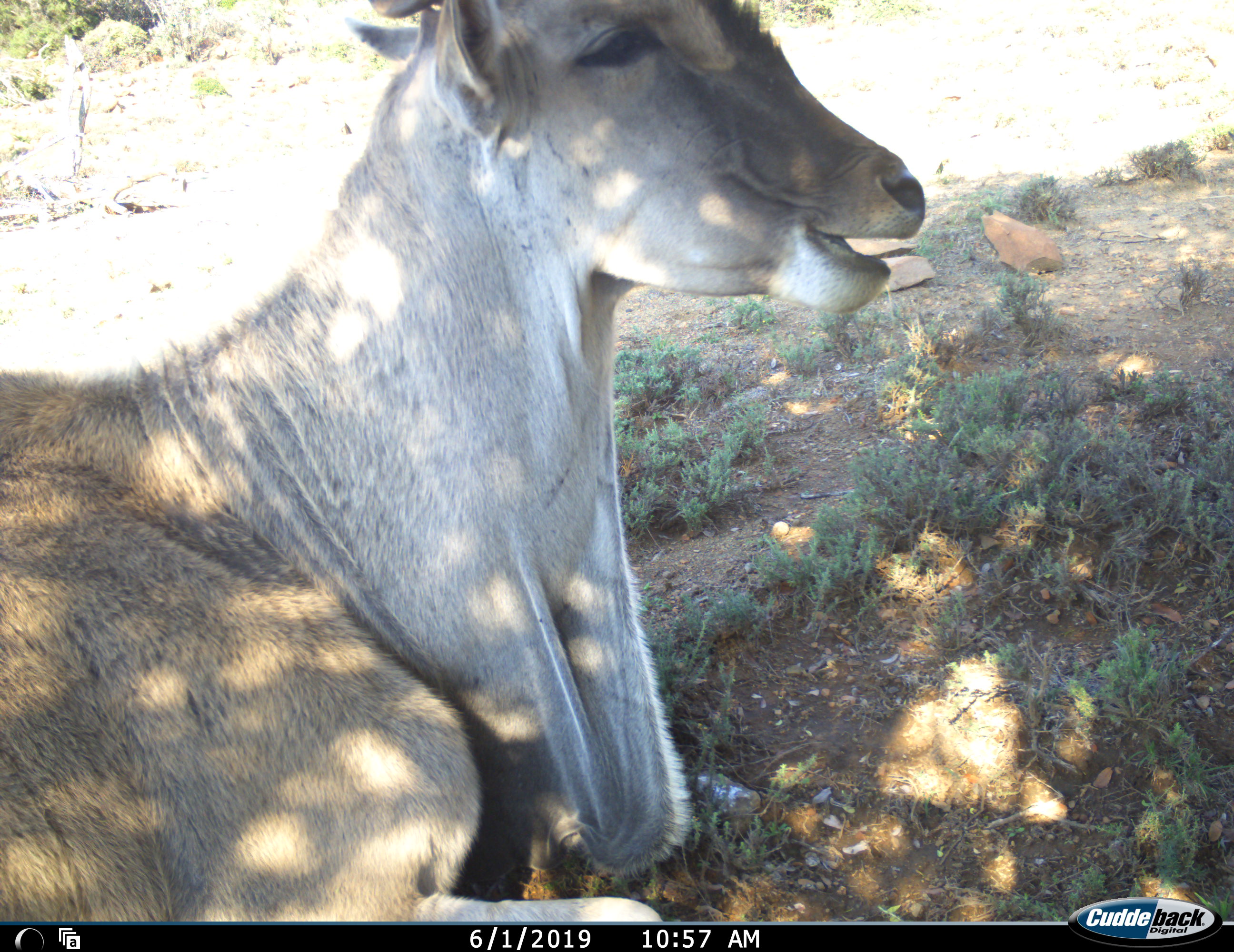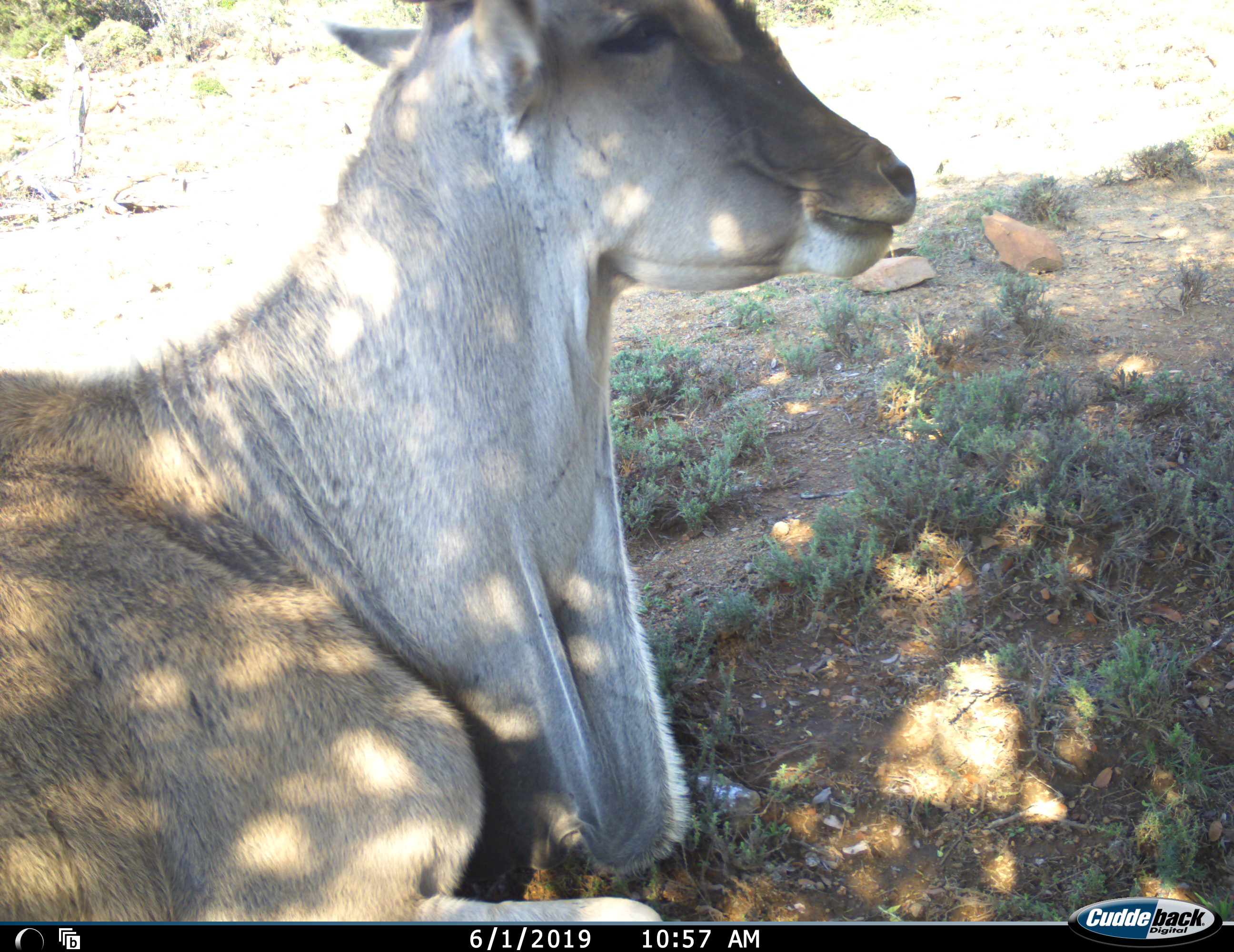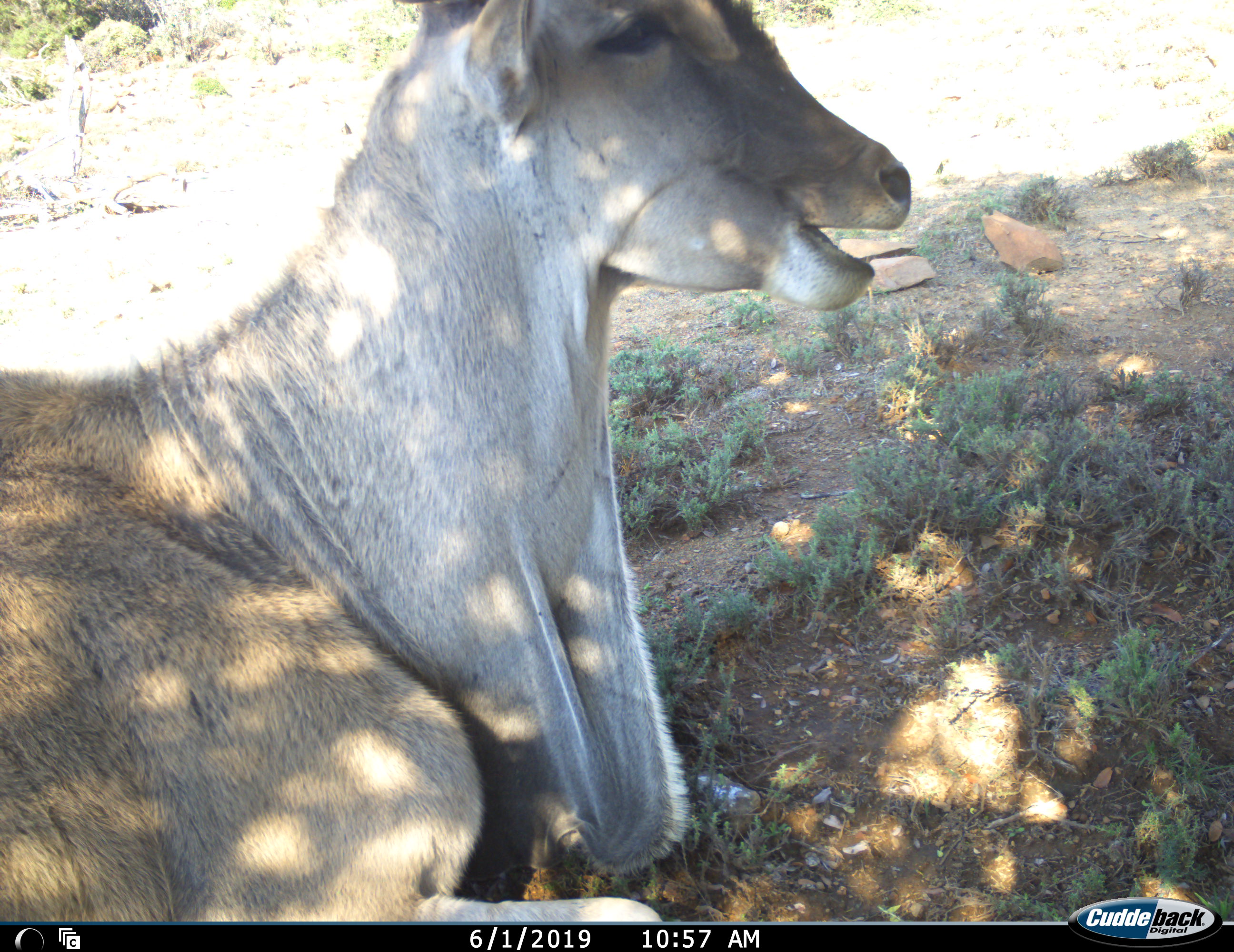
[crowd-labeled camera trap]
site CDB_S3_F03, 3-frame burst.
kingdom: Animalia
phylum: Chordata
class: Mammalia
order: Artiodactyla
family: Bovidae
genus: Tragelaphus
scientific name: Tragelaphus oryx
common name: eland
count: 1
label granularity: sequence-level